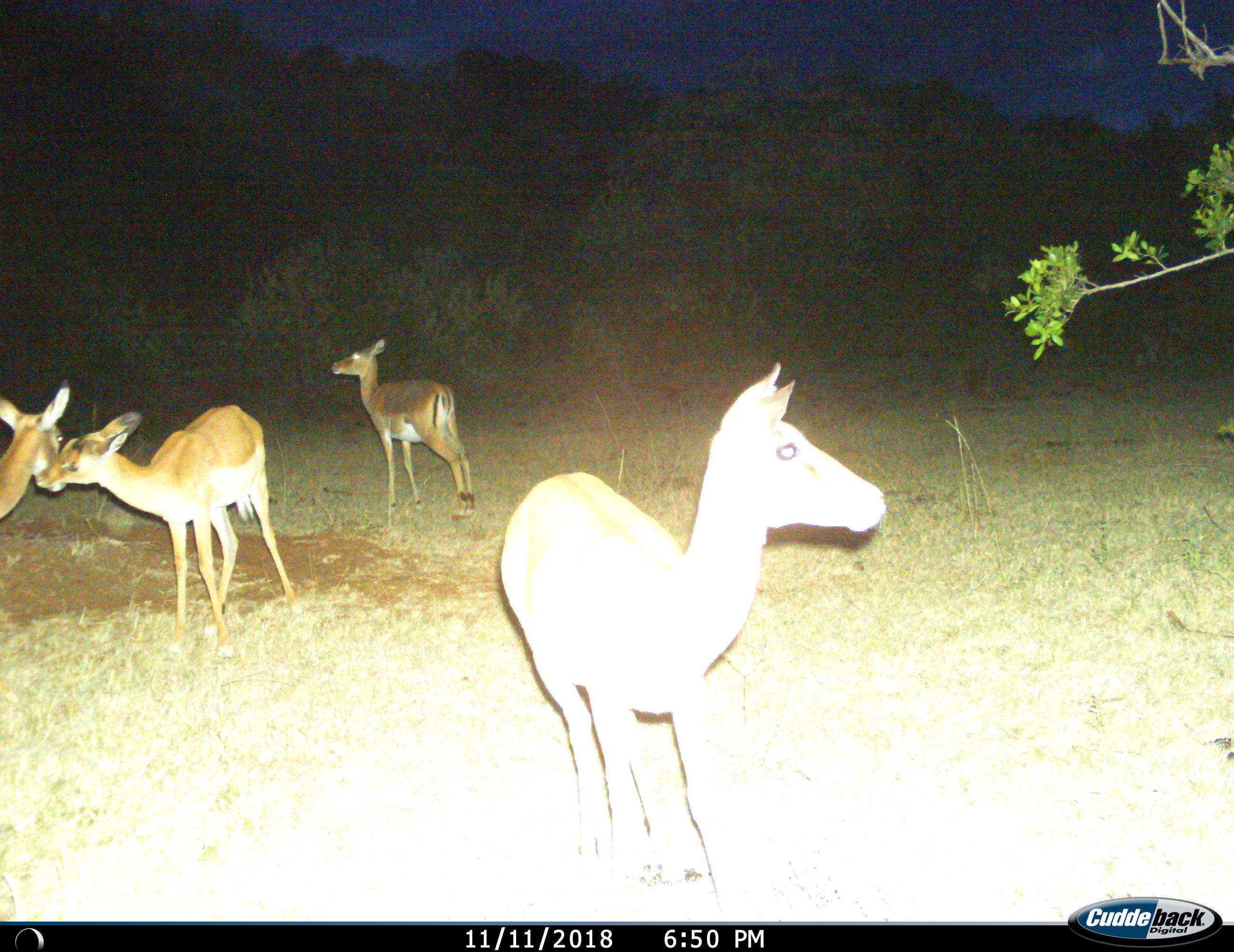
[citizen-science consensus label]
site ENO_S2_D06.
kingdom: Animalia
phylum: Chordata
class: Mammalia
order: Artiodactyla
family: Bovidae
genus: Aepyceros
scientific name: Aepyceros melampus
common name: impala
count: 4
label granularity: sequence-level